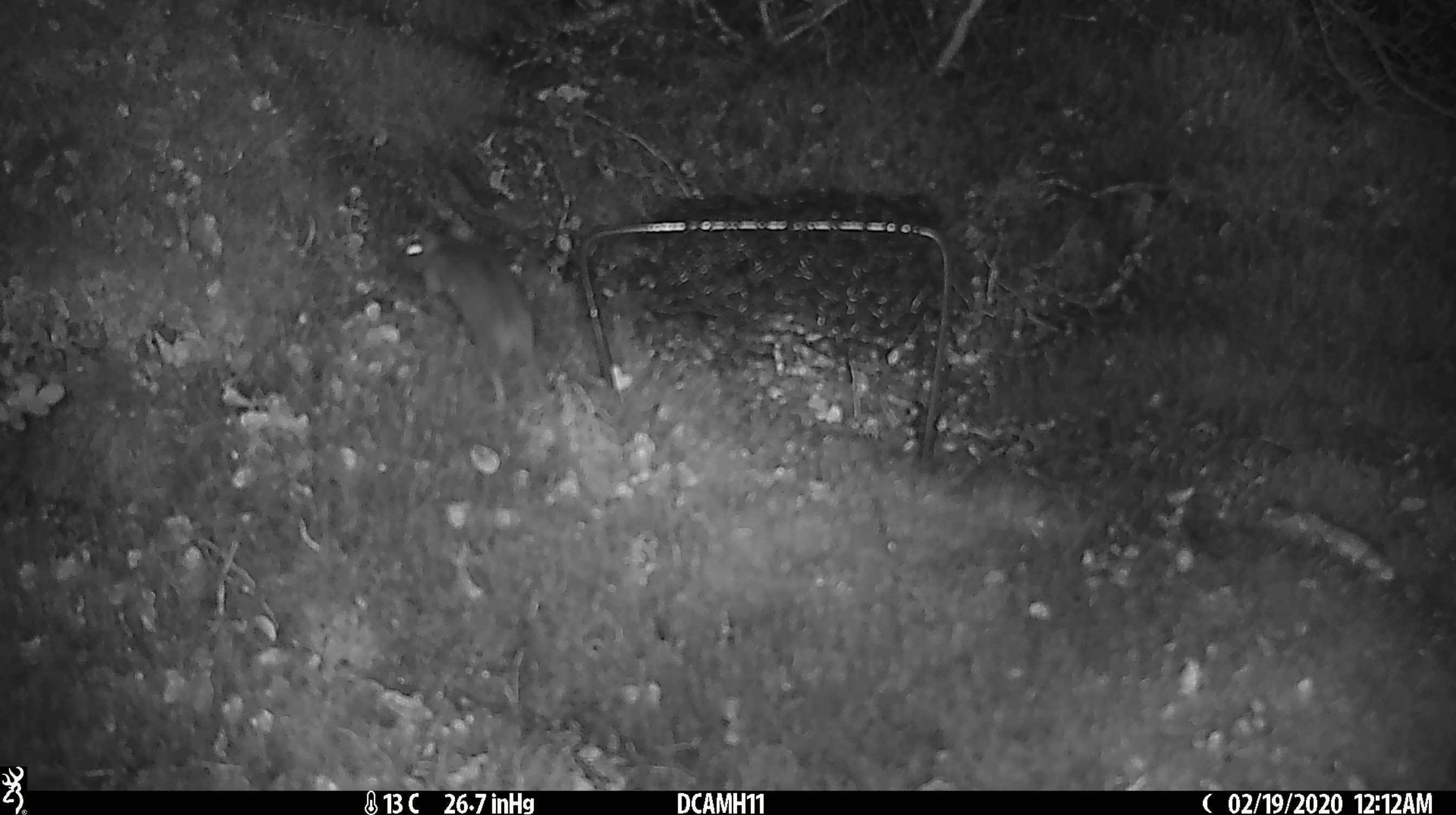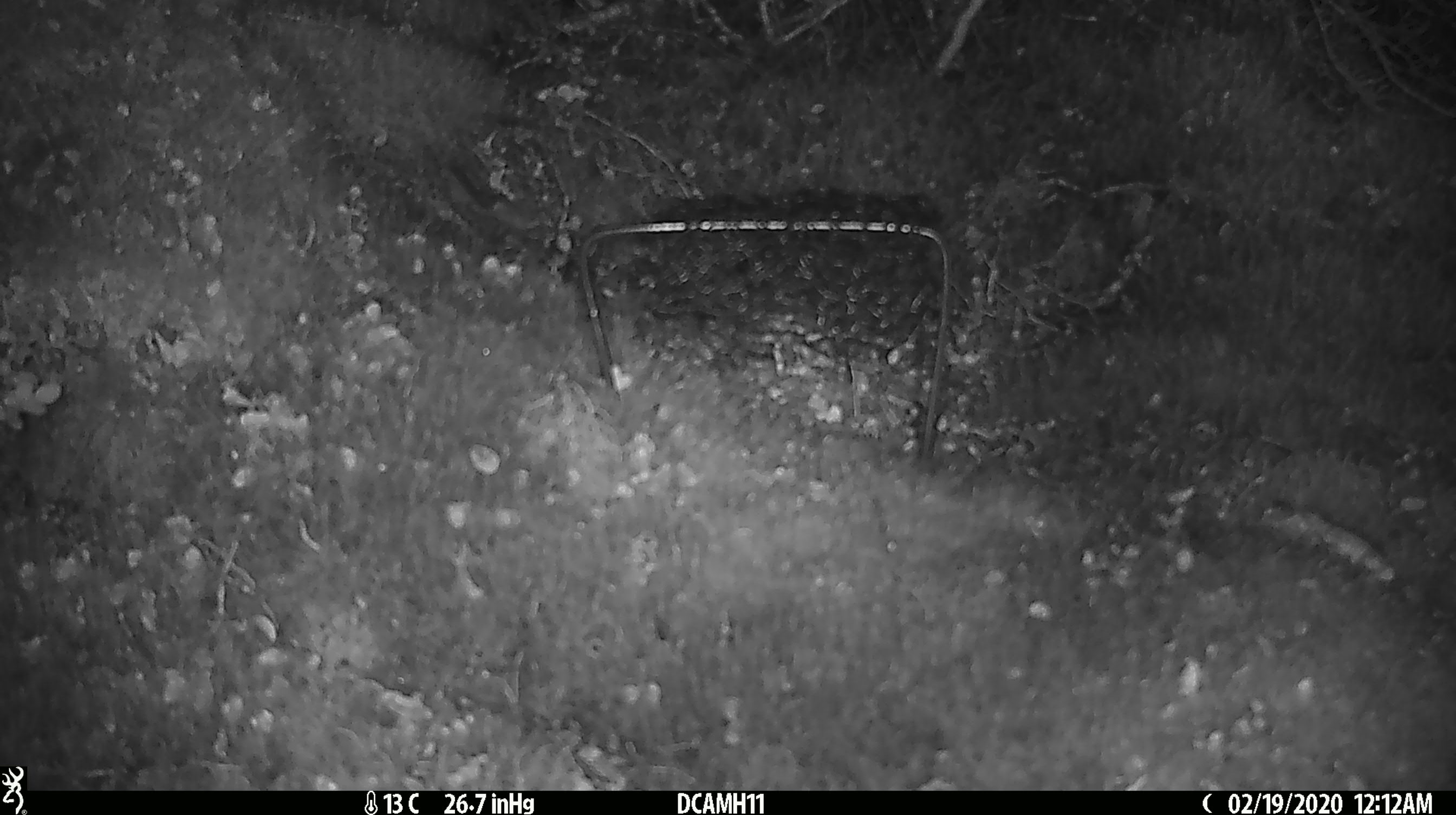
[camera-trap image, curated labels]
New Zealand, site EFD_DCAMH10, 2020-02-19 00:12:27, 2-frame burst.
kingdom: Animalia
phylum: Chordata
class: Mammalia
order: Rodentia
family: Muridae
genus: Mus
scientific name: Mus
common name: mouse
Mouse (Mus).